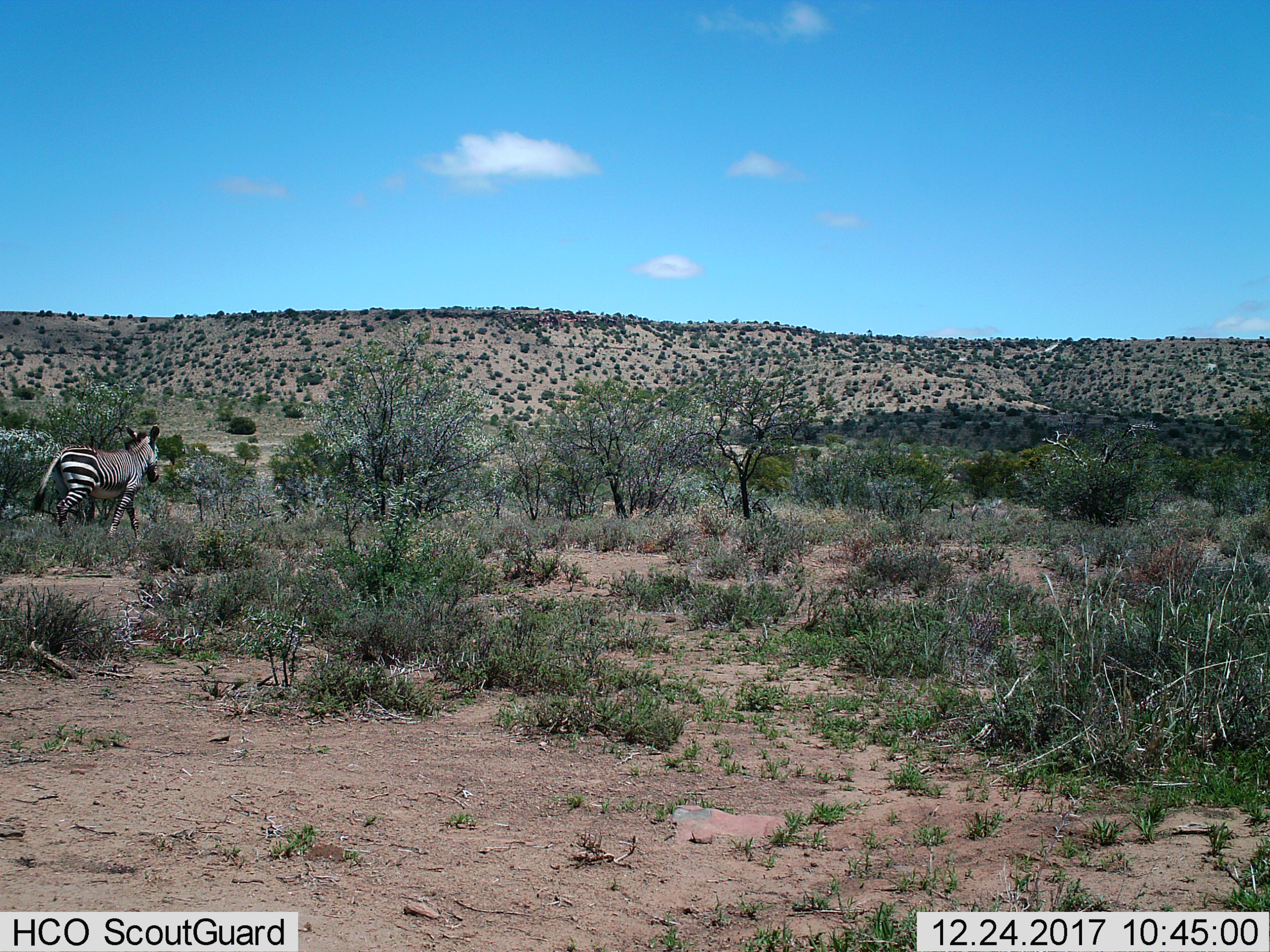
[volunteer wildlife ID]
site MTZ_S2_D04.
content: unidentified animal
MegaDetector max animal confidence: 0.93